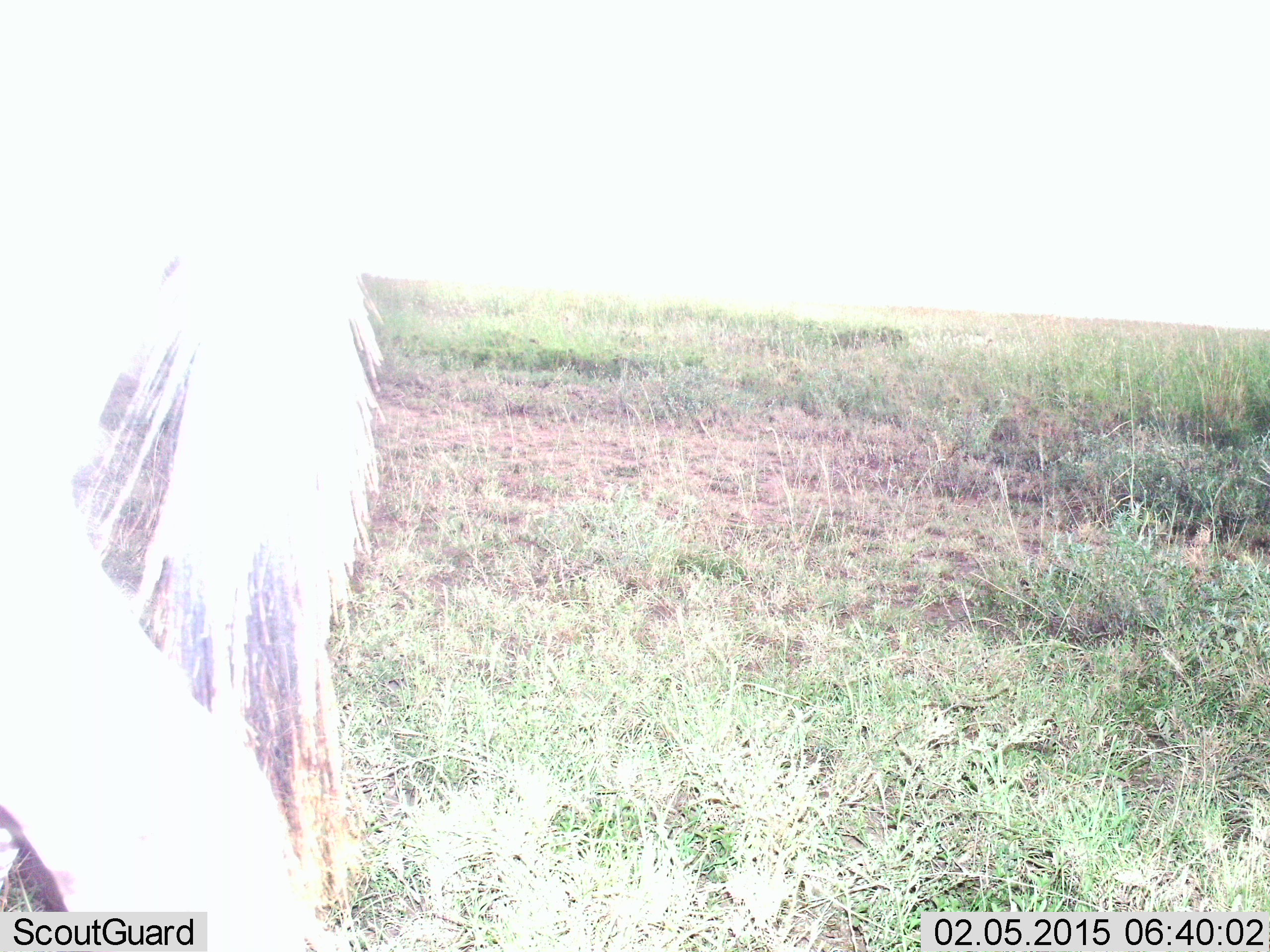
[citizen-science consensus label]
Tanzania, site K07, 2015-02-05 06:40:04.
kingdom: Animalia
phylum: Chordata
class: Mammalia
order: Artiodactyla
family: Bovidae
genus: Connochaetes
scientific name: Connochaetes taurinus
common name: blue wildebeest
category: wildebeest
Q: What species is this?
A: Wildebeest (blue wildebeest) (Connochaetes taurinus).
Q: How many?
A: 1.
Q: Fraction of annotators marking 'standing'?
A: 50%.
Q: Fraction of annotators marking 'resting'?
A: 0%.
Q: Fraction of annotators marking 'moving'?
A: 50%.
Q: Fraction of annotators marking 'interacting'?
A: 0%.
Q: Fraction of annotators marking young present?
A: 0%.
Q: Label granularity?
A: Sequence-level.